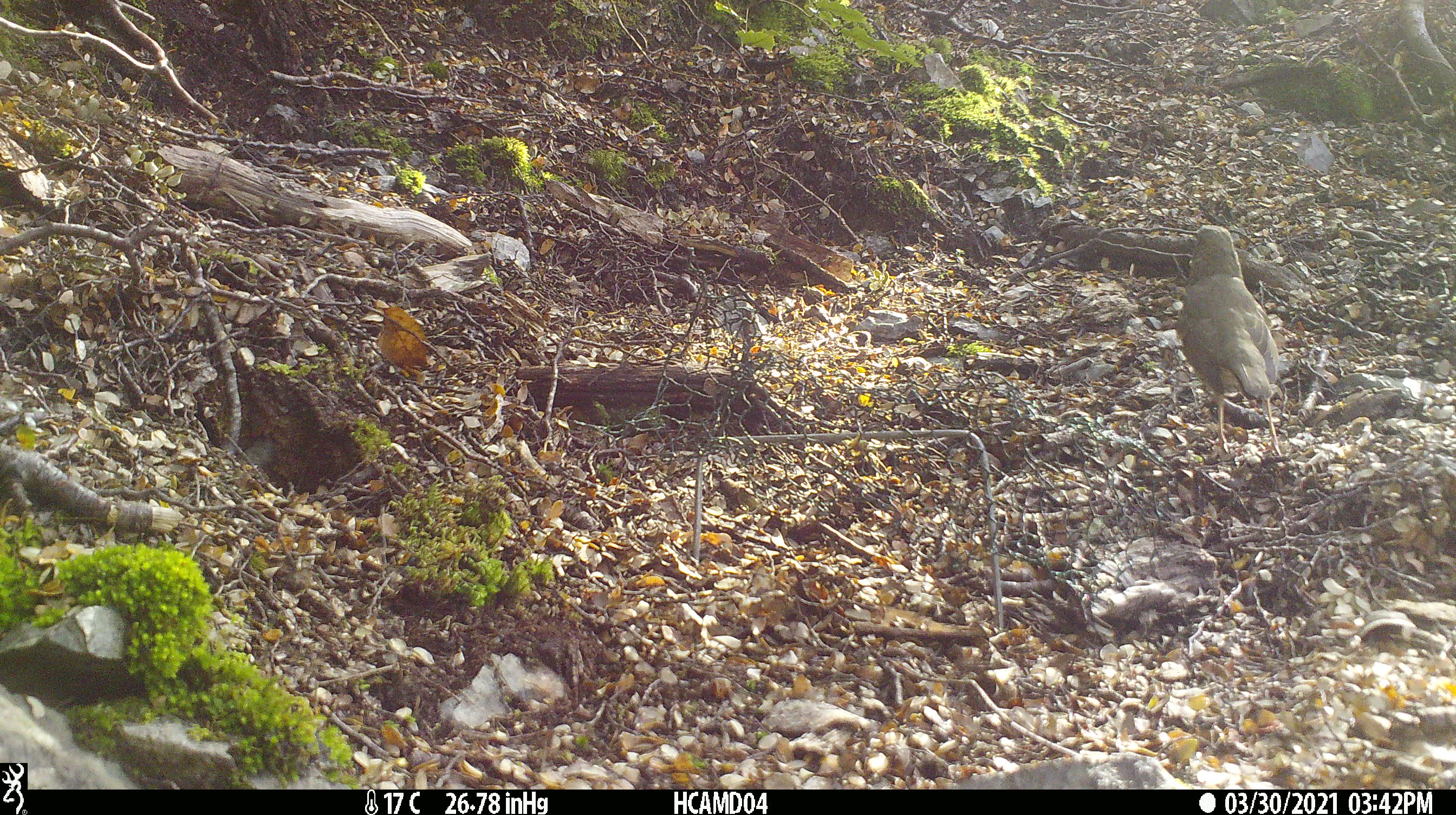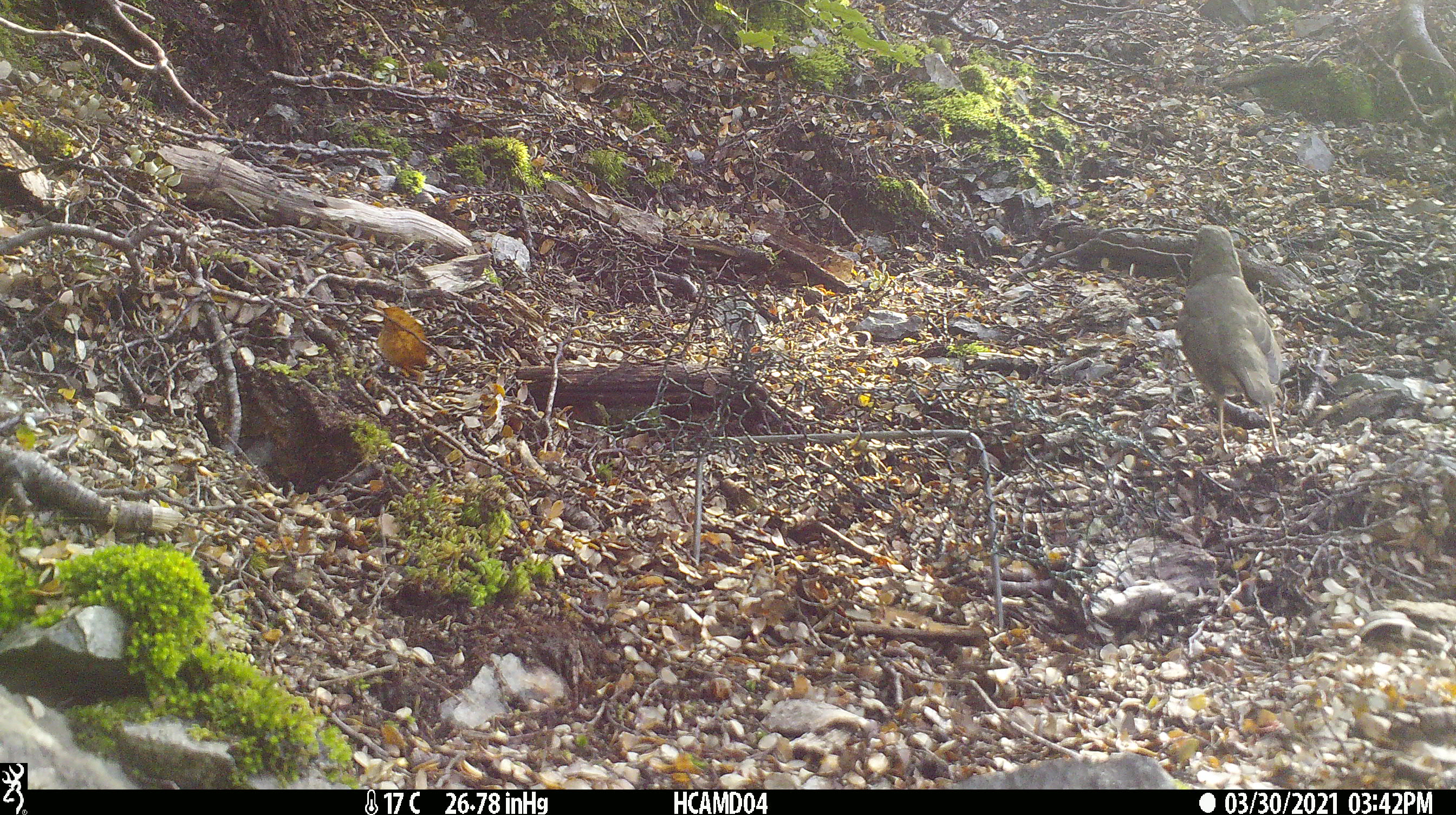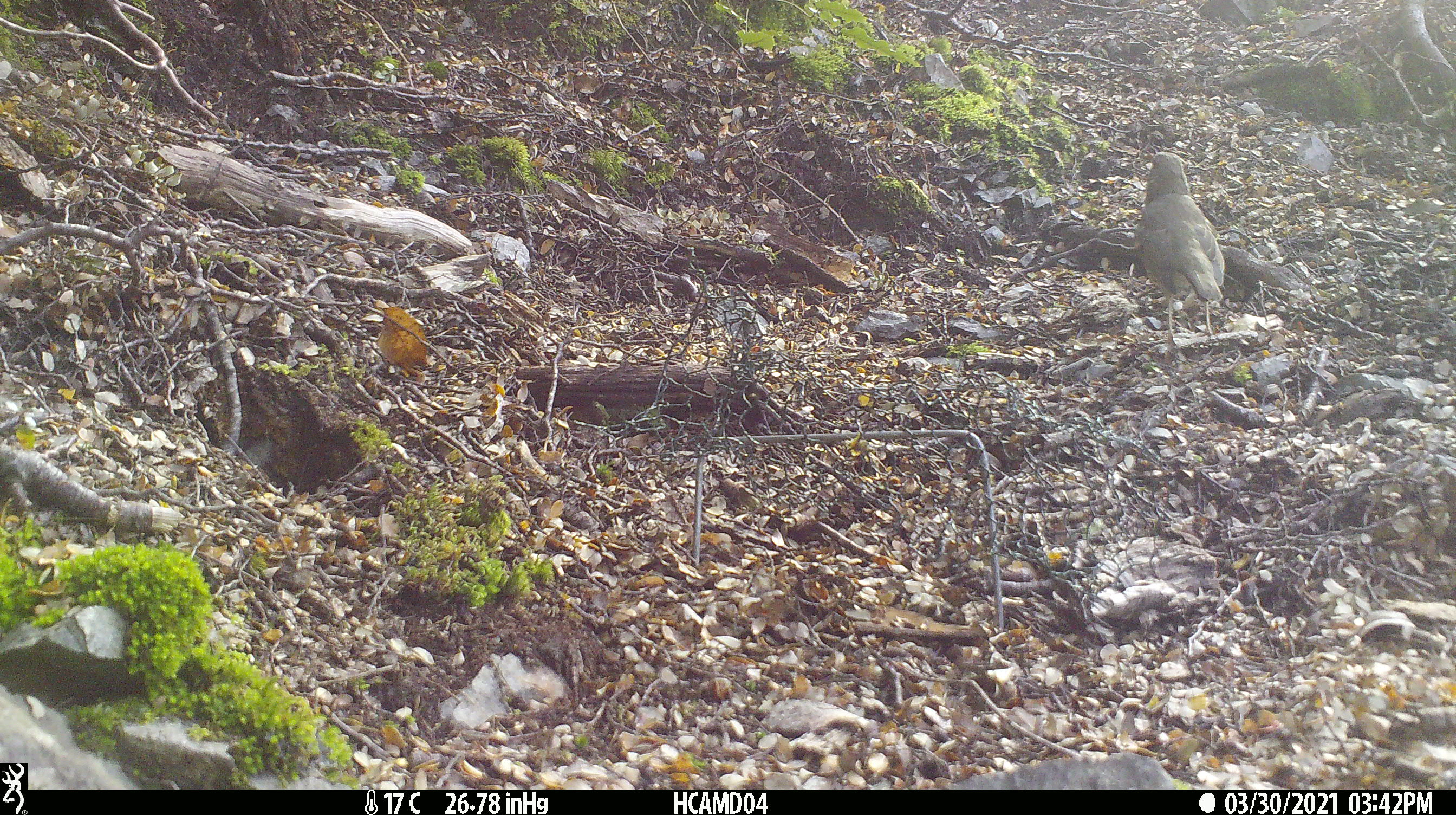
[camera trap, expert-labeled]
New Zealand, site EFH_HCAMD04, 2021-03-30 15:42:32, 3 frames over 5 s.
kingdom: Animalia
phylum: Chordata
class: Aves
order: Passeriformes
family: Turdidae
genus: Turdus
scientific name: Turdus philomelos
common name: song thrush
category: thrush